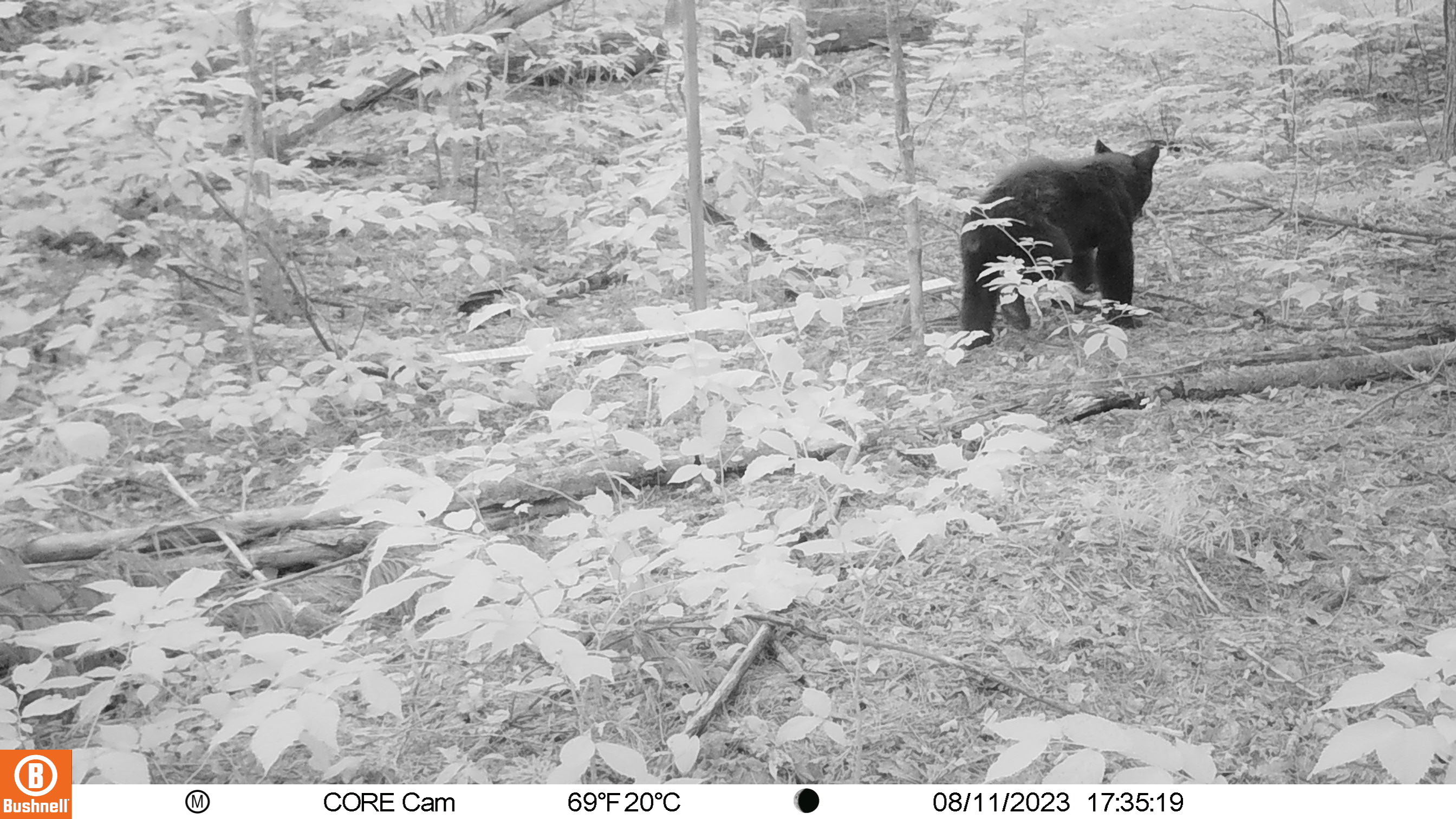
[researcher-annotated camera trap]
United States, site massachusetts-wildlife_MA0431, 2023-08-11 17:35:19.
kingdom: Animalia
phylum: Chordata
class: Mammalia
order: Carnivora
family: Ursidae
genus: Ursus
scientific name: Ursus americanus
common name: black bear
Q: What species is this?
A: Black bear (Ursus americanus).